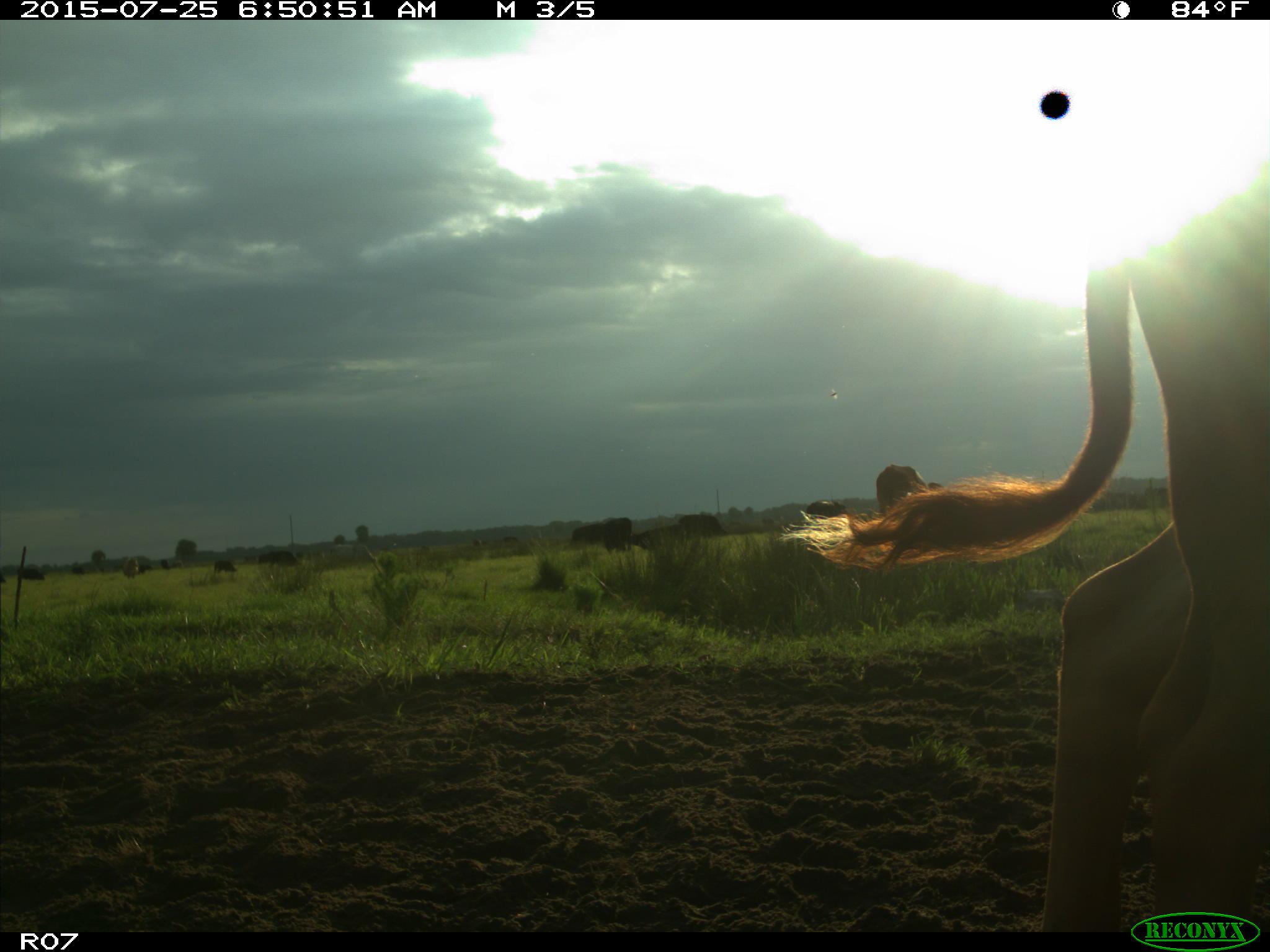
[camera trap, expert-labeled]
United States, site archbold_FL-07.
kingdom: Animalia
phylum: Chordata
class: Mammalia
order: Artiodactyla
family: Bovidae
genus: Bos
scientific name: Bos taurus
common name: domestic cow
Bos taurus (domestic cow).